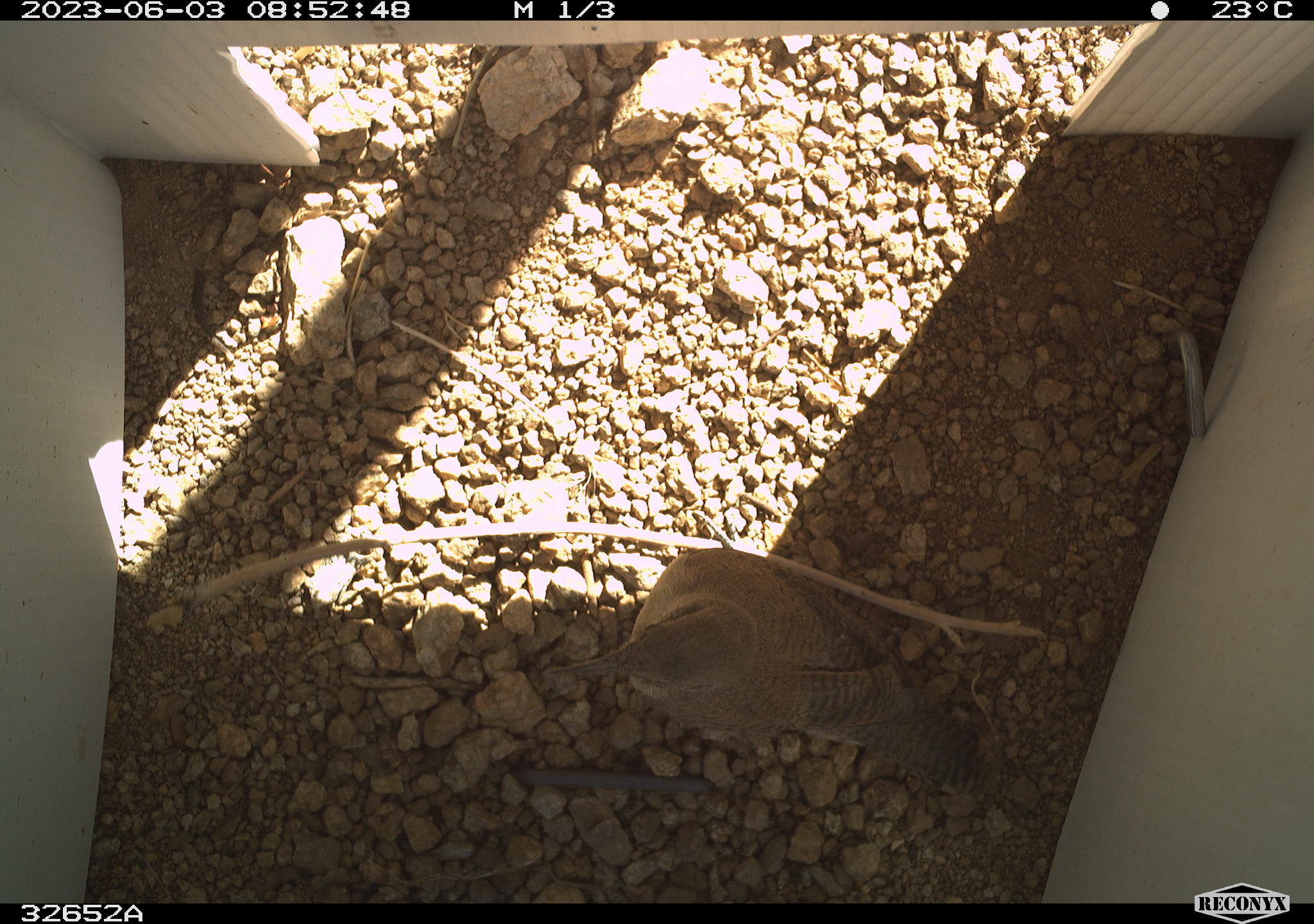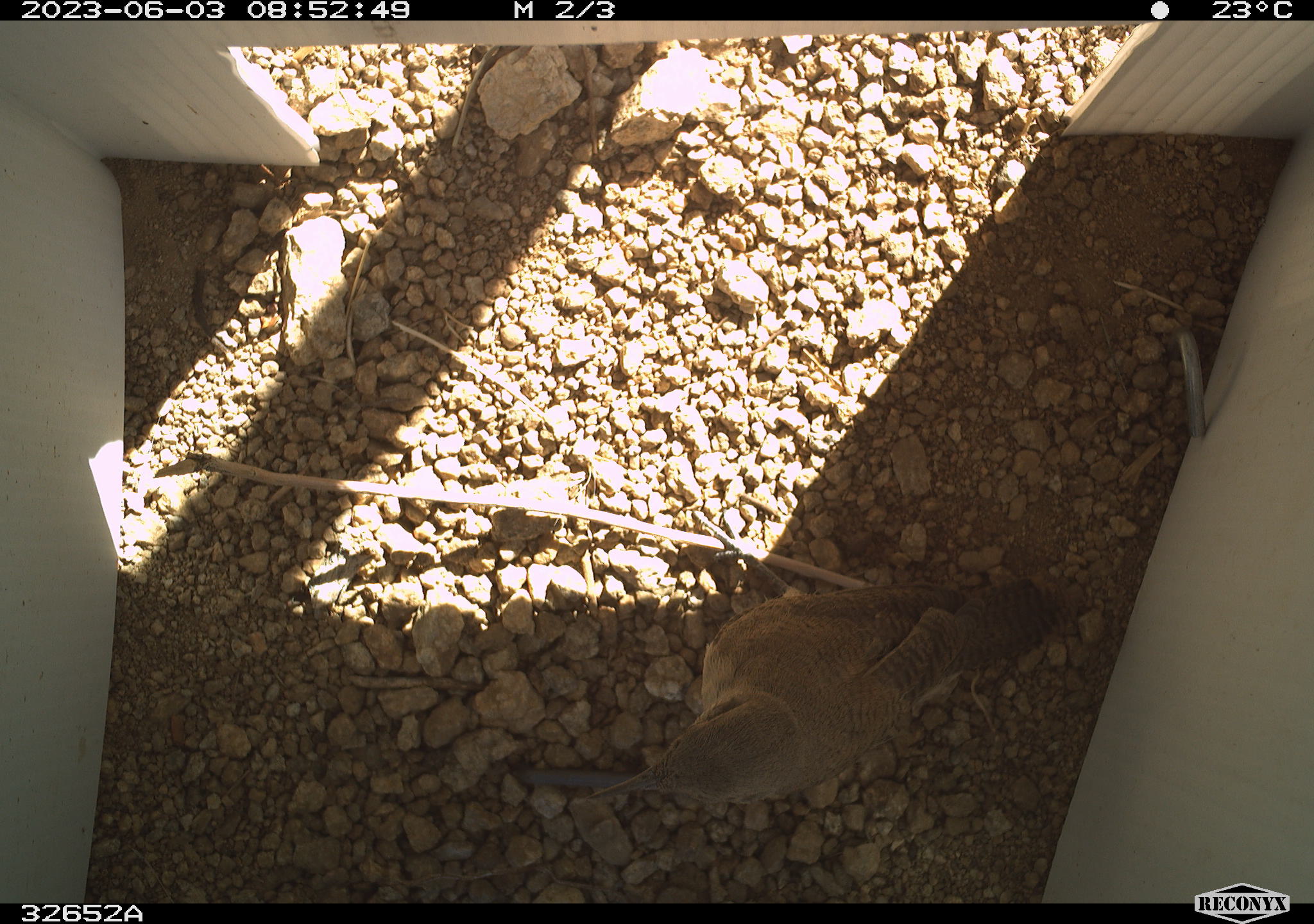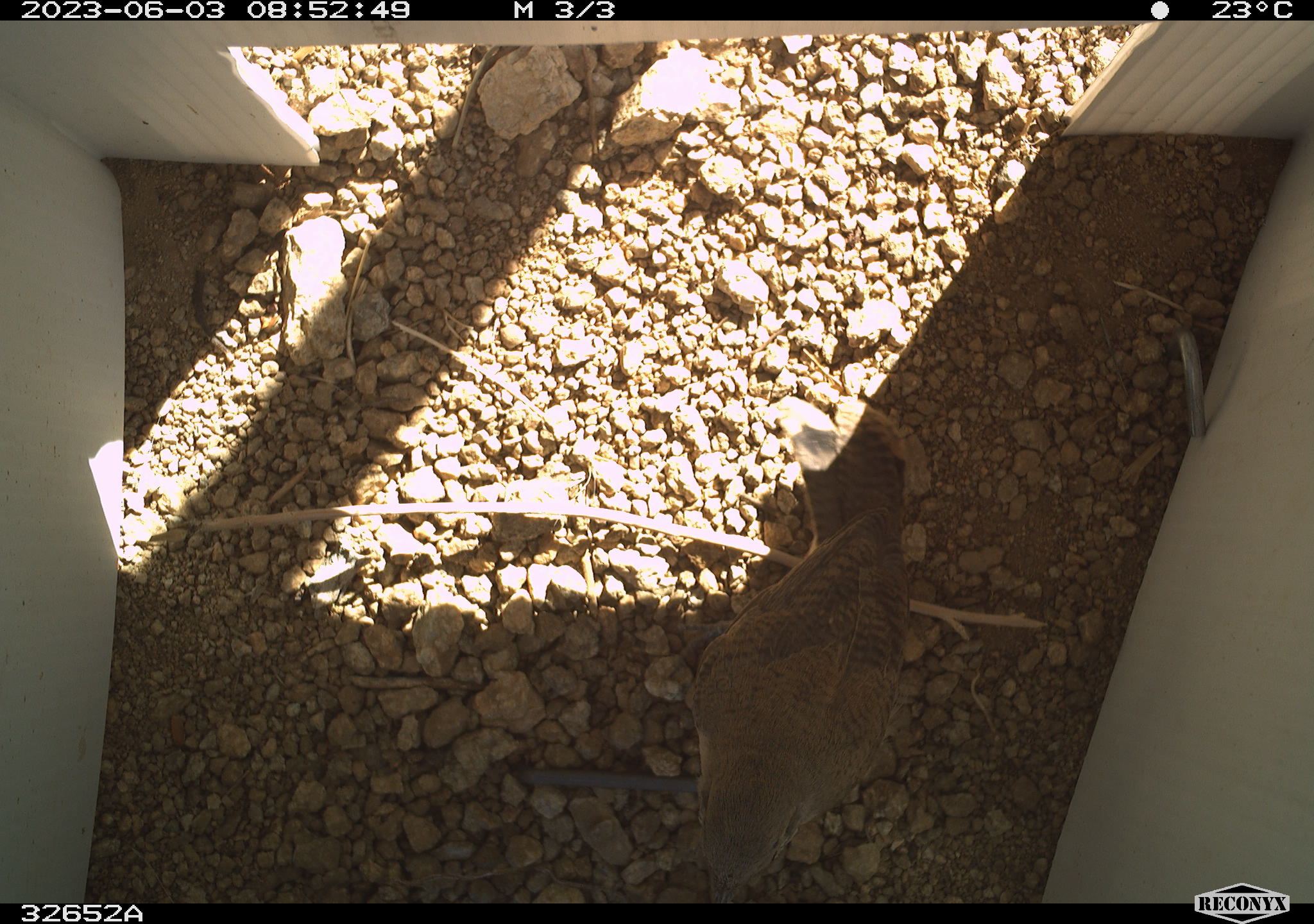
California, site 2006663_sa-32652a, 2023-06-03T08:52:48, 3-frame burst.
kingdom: Animalia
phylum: Chordata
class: Aves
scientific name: Aves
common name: bird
Bird (Aves).